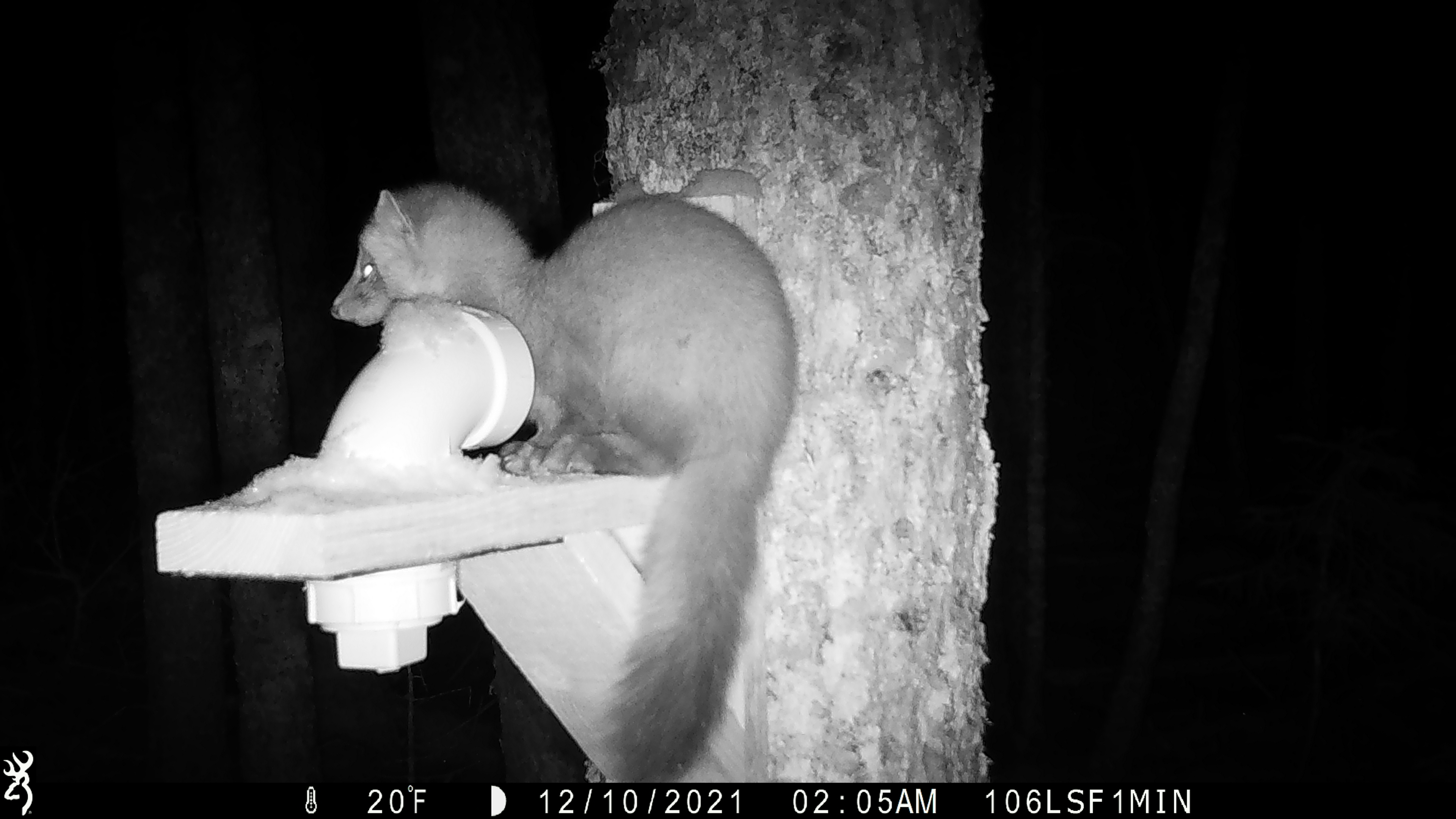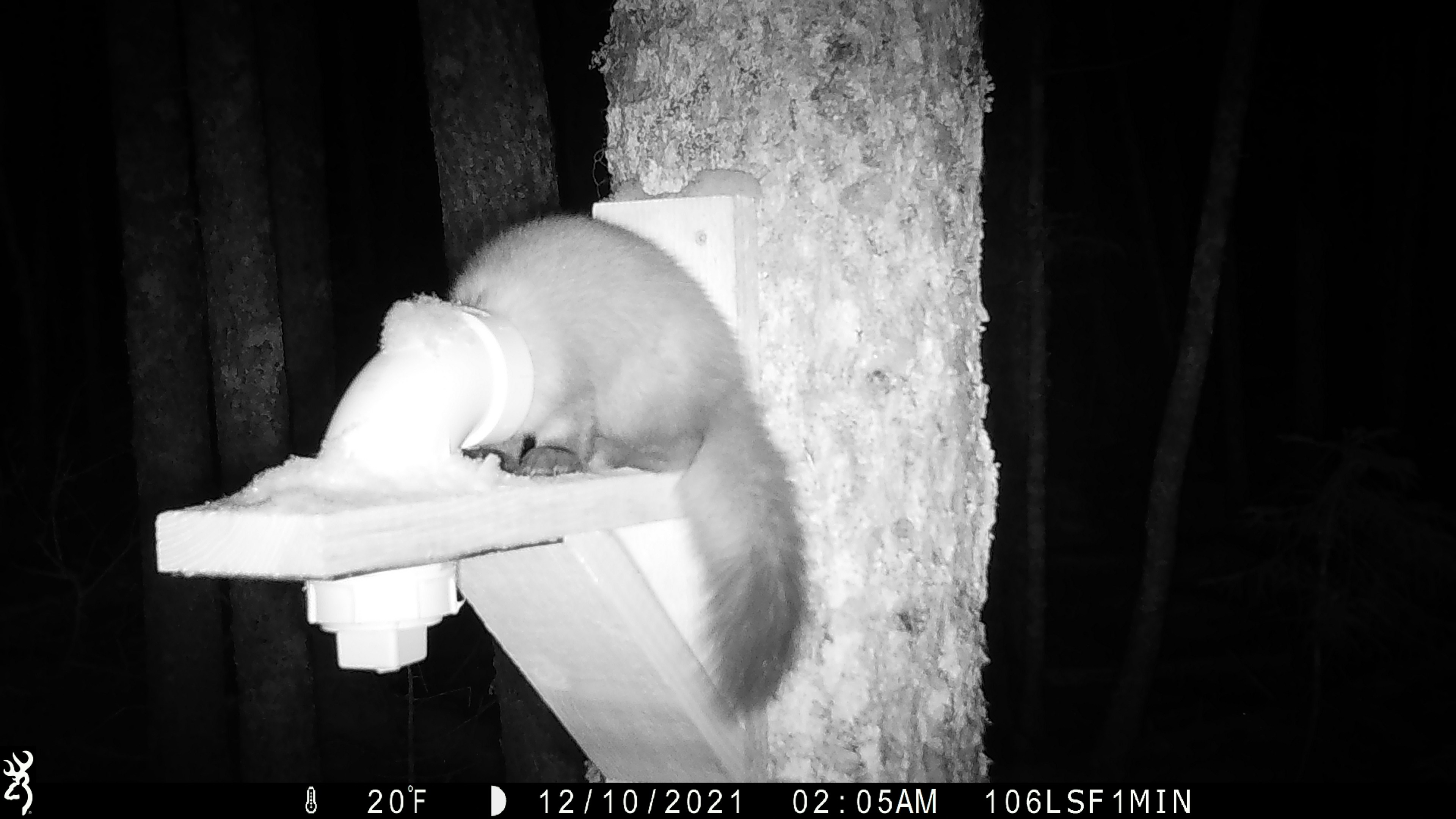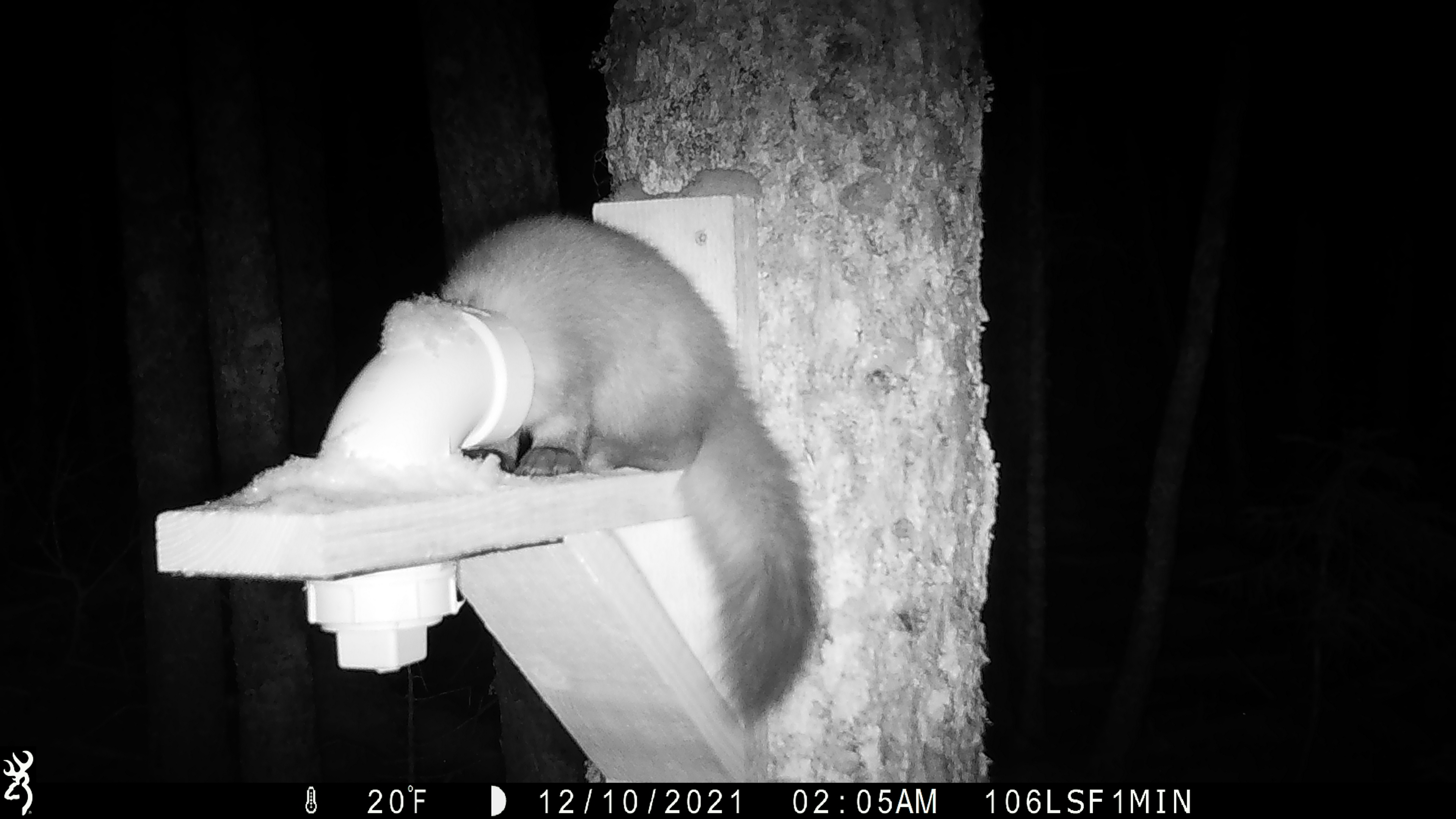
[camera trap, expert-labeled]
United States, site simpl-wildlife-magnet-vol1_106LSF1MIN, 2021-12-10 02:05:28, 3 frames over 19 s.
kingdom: Animalia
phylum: Chordata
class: Mammalia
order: Carnivora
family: Mustelidae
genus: Martes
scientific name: Martes americana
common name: american marten